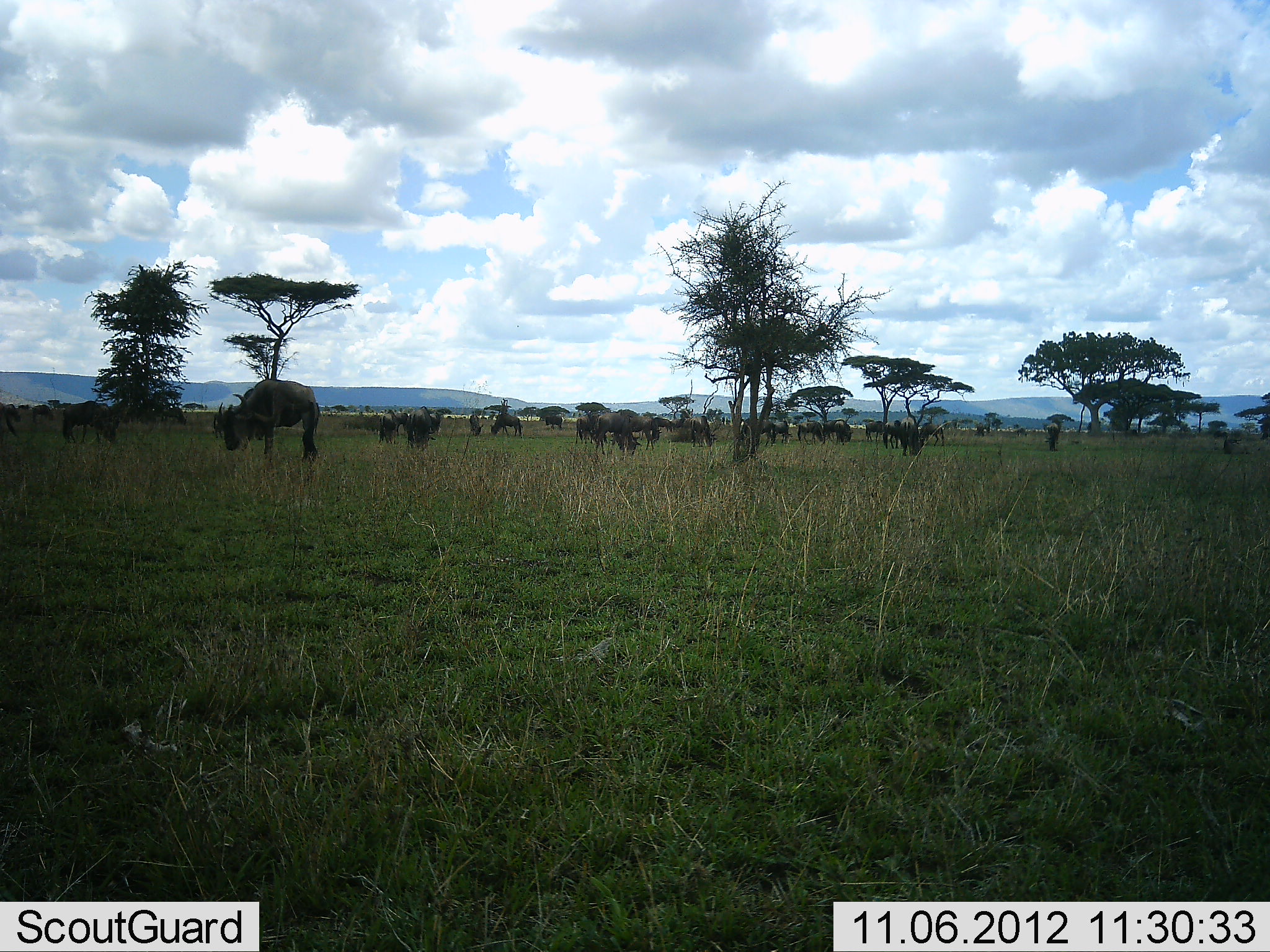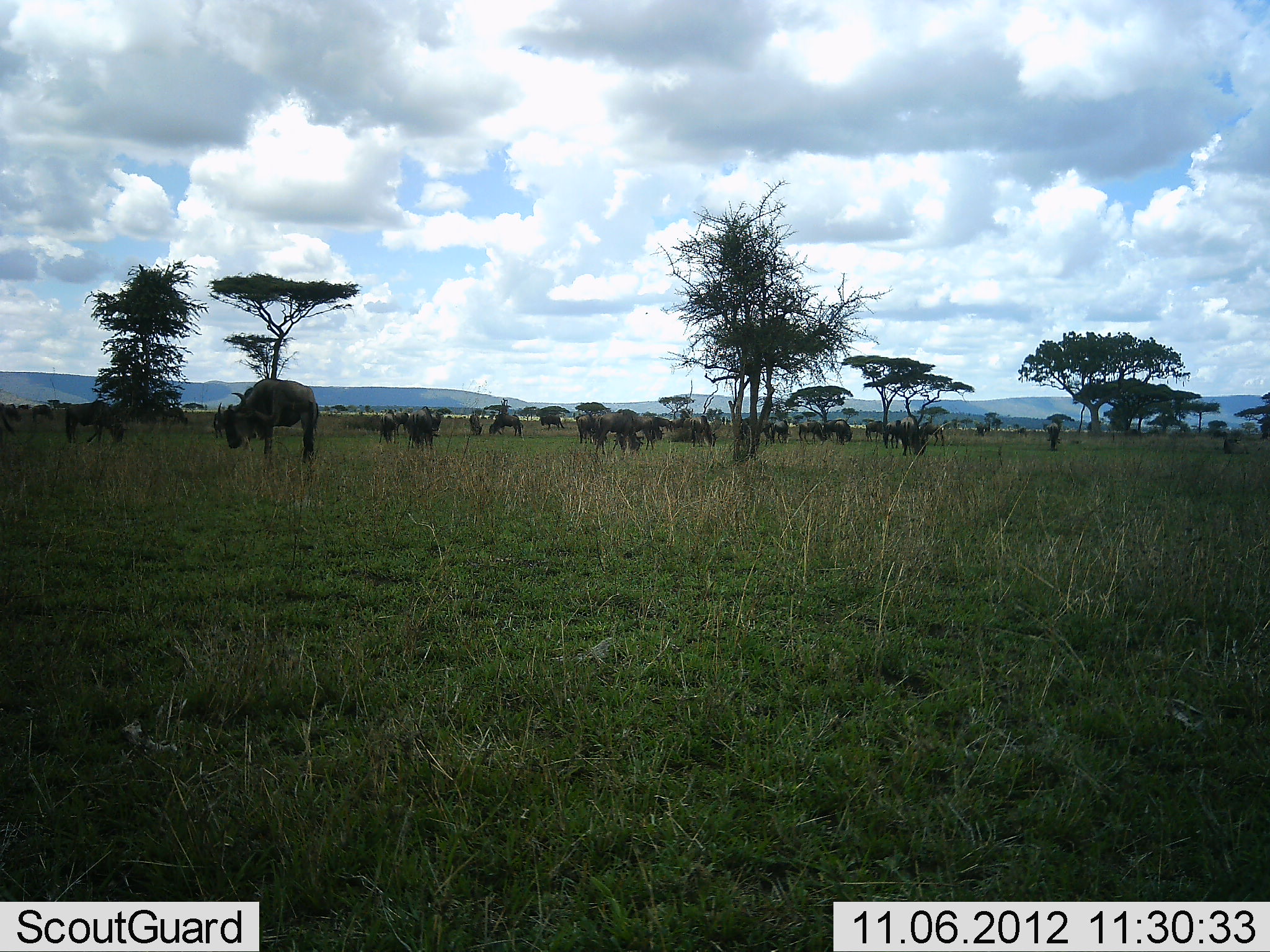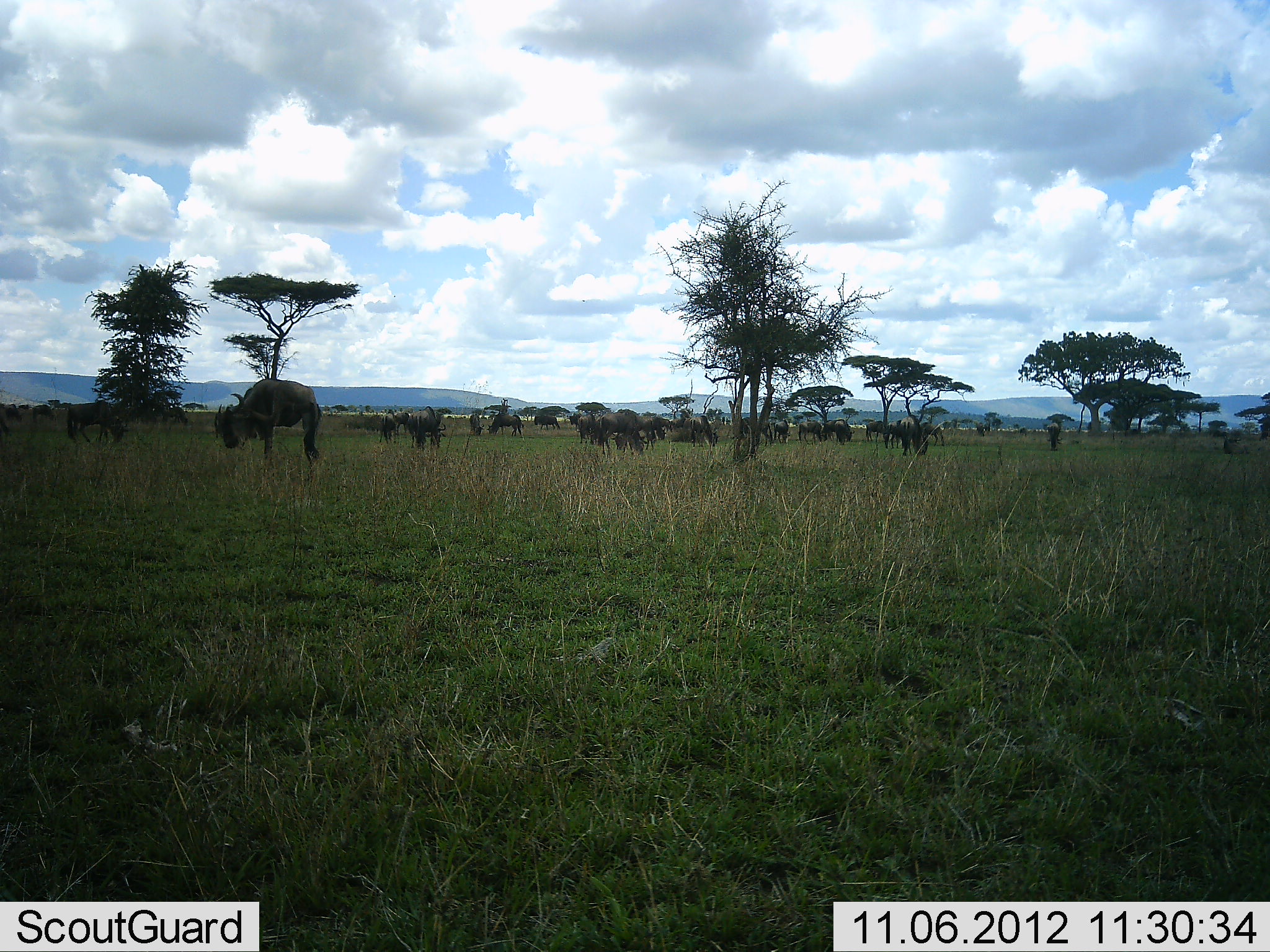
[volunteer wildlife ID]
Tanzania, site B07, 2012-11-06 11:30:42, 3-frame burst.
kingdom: Animalia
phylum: Chordata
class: Mammalia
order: Artiodactyla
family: Bovidae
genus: Connochaetes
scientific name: Connochaetes taurinus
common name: blue wildebeest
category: wildebeest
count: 11-50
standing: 60%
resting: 0%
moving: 40%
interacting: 0%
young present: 0%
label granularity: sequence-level